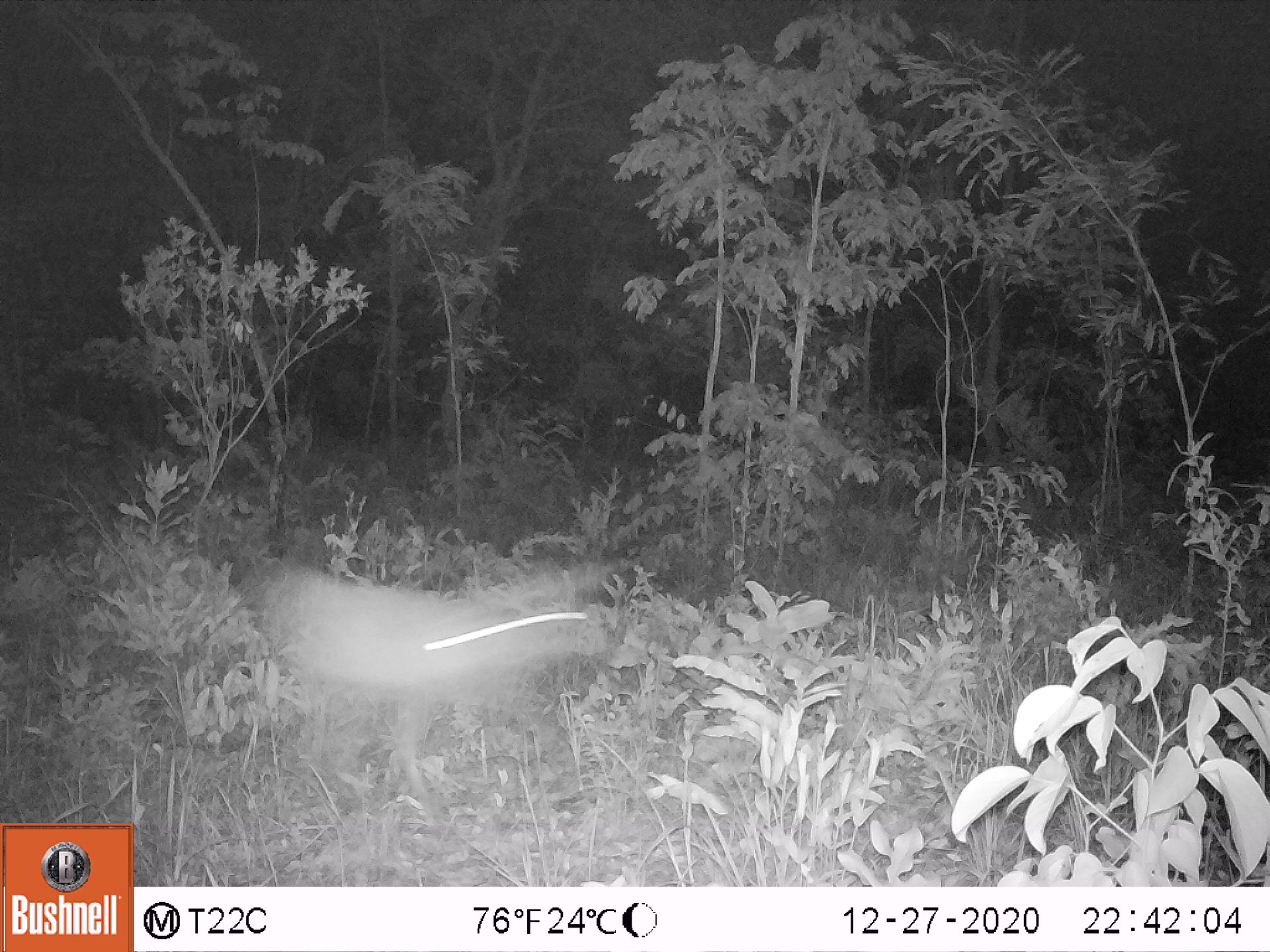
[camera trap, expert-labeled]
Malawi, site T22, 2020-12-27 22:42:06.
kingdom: Animalia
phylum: Chordata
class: Mammalia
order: Artiodactyla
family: Bovidae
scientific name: Antilopinae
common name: small antelope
Small antelope (Antilopinae), count 1.